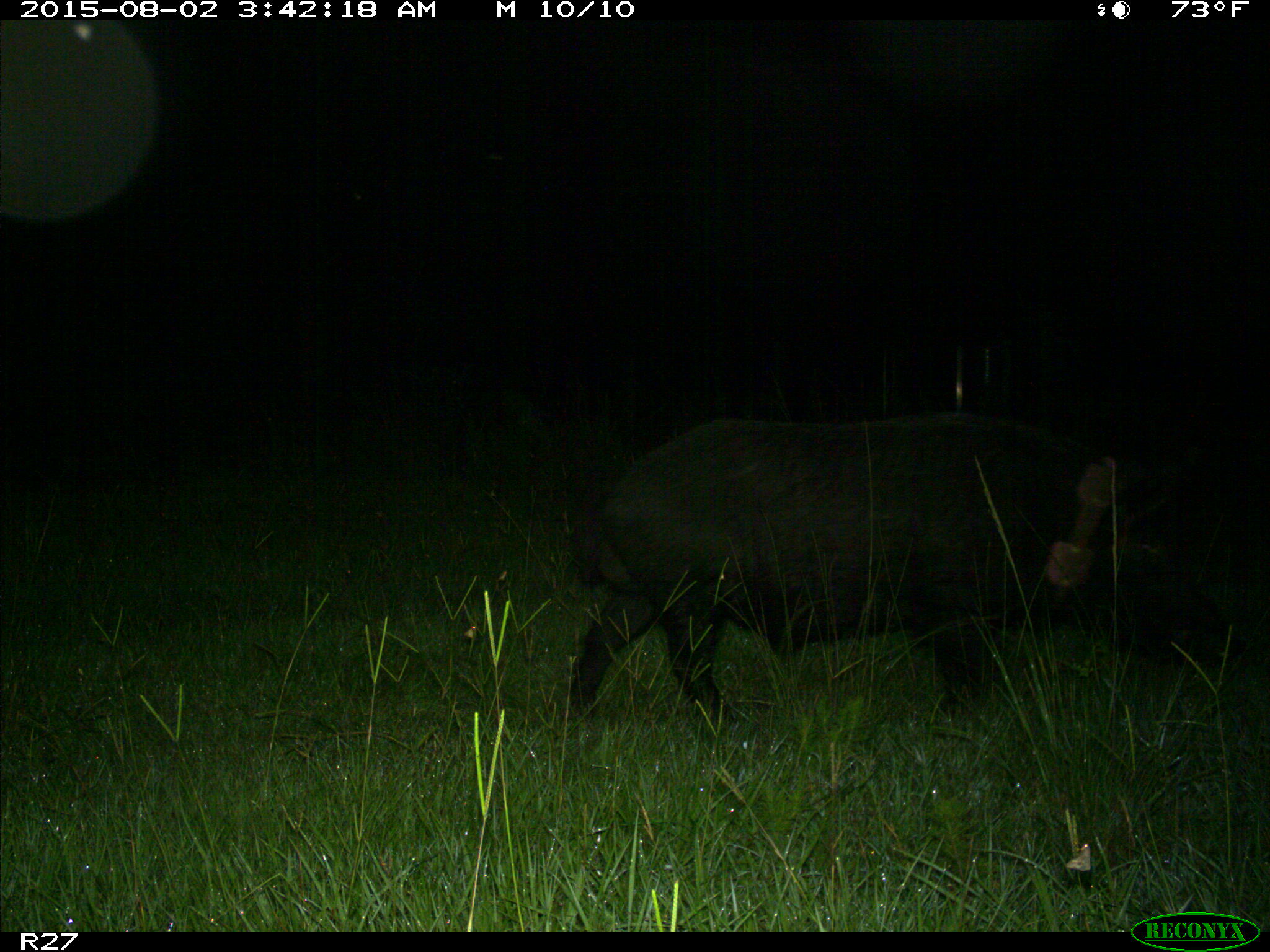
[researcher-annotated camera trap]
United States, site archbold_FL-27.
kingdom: Animalia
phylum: Chordata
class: Mammalia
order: Artiodactyla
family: Suidae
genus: Sus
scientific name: Sus scrofa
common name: wild boar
Sus scrofa (wild boar).